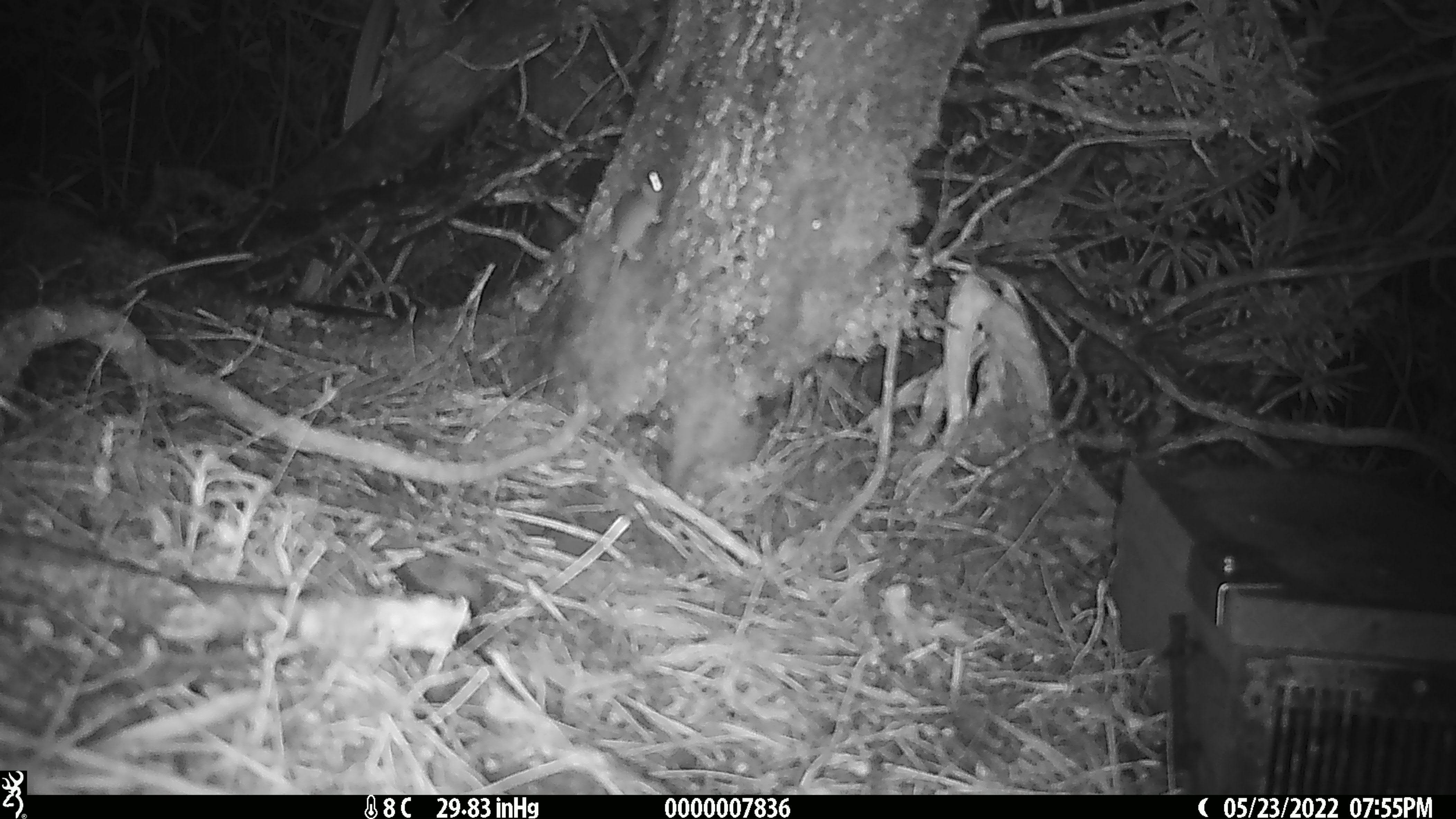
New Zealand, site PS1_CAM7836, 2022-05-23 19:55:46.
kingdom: Animalia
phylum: Chordata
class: Mammalia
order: Rodentia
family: Muridae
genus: Mus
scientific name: Mus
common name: mouse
Mouse (Mus).